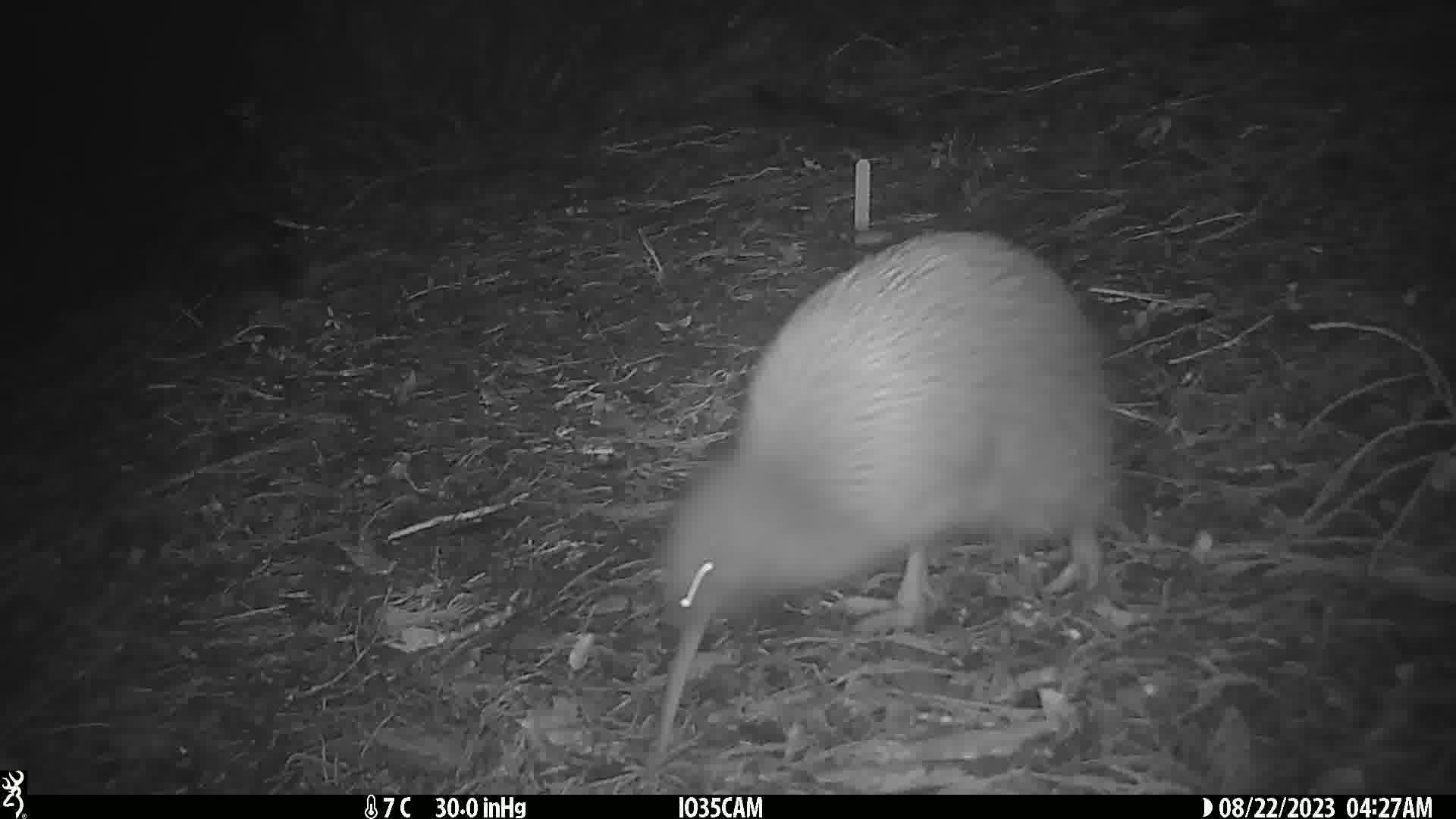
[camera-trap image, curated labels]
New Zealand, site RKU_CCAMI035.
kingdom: Animalia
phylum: Chordata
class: Aves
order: Apterygiformes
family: Apterygidae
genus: Apteryx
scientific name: Apteryx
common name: kiwi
Kiwi (Apteryx).